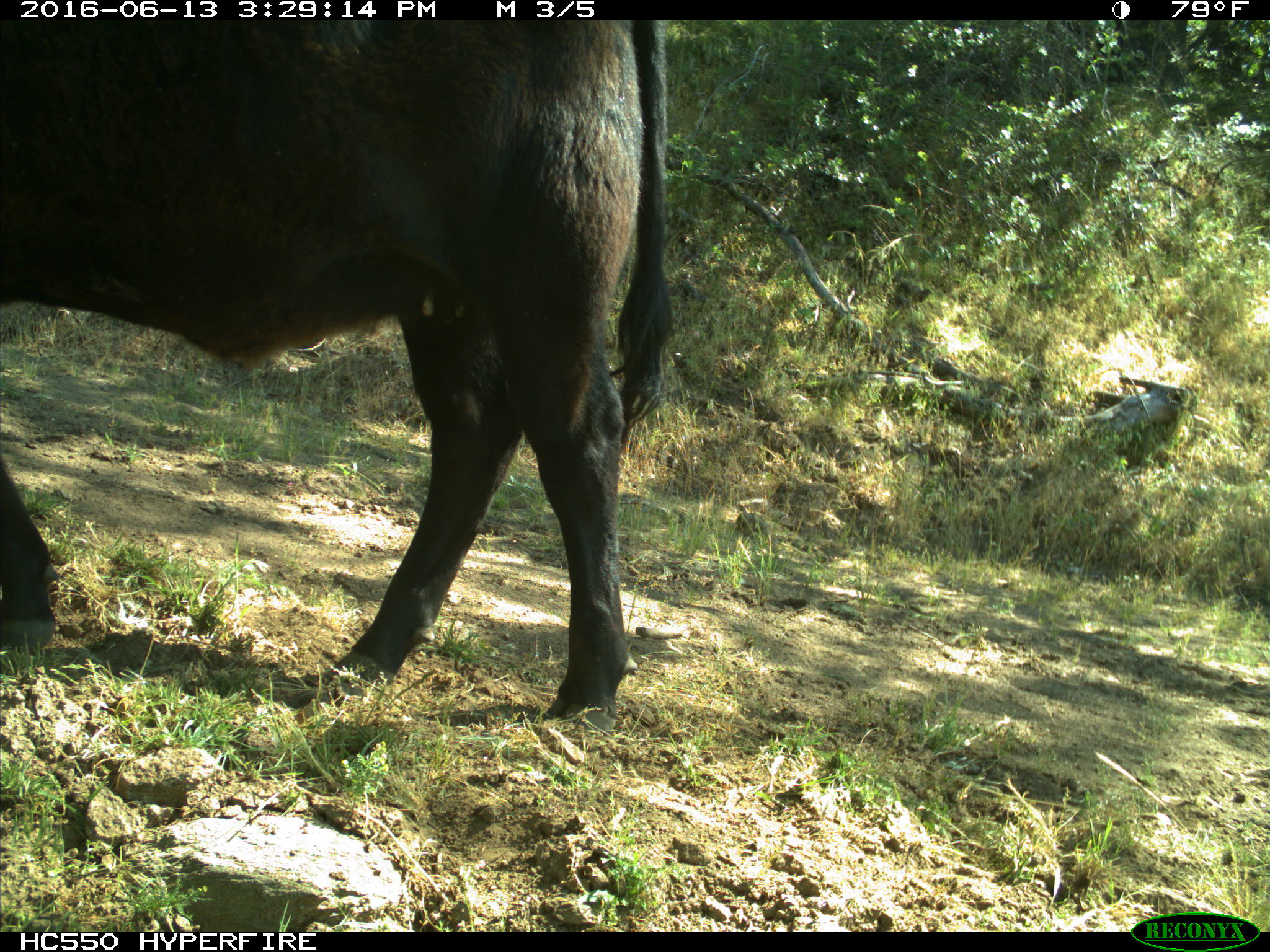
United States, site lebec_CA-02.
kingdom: Animalia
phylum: Chordata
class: Mammalia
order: Artiodactyla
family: Bovidae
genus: Bos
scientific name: Bos taurus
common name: domestic cow